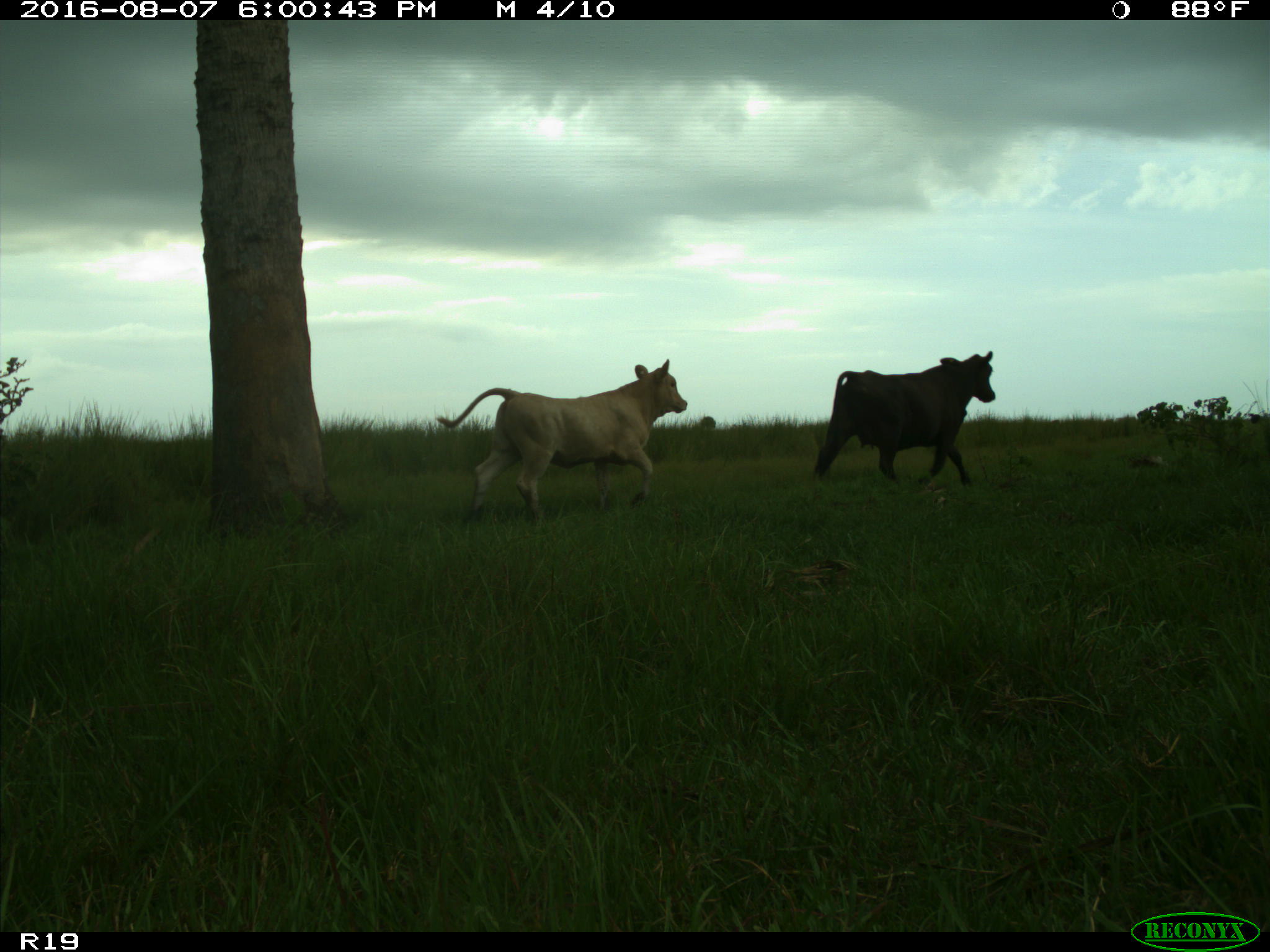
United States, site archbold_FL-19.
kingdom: Animalia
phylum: Chordata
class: Mammalia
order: Artiodactyla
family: Bovidae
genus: Bos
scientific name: Bos taurus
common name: domestic cow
Bos taurus (domestic cow).